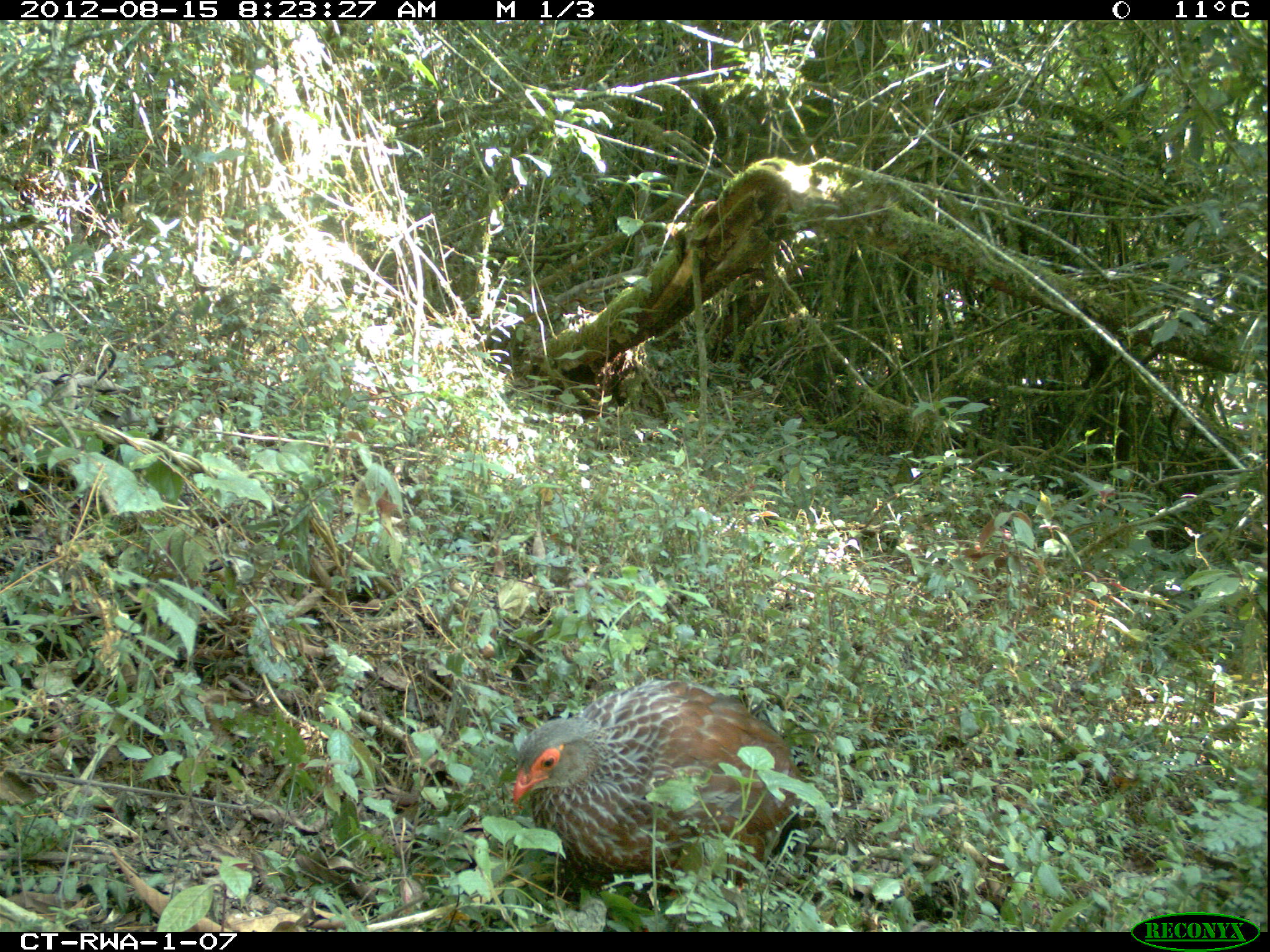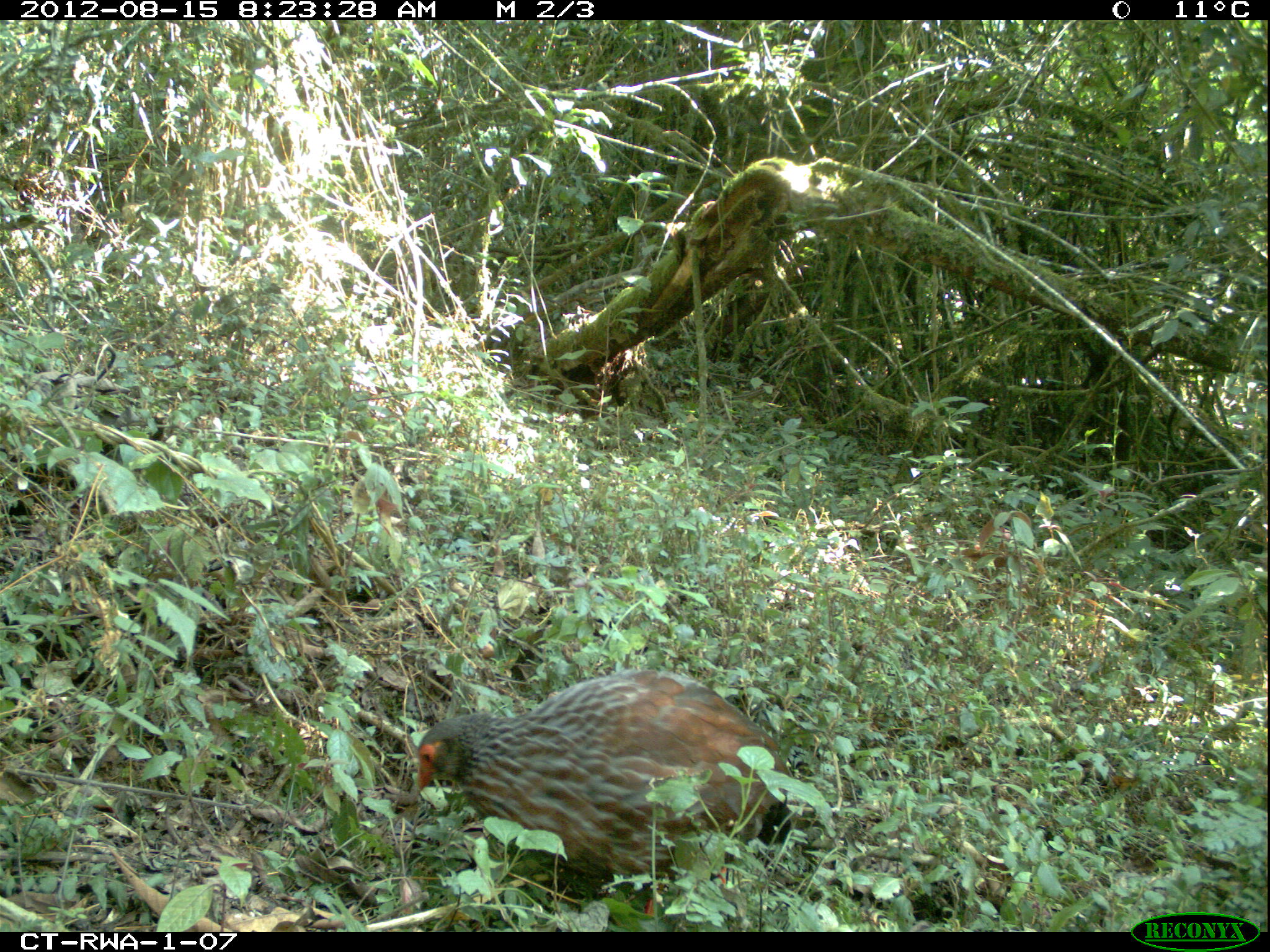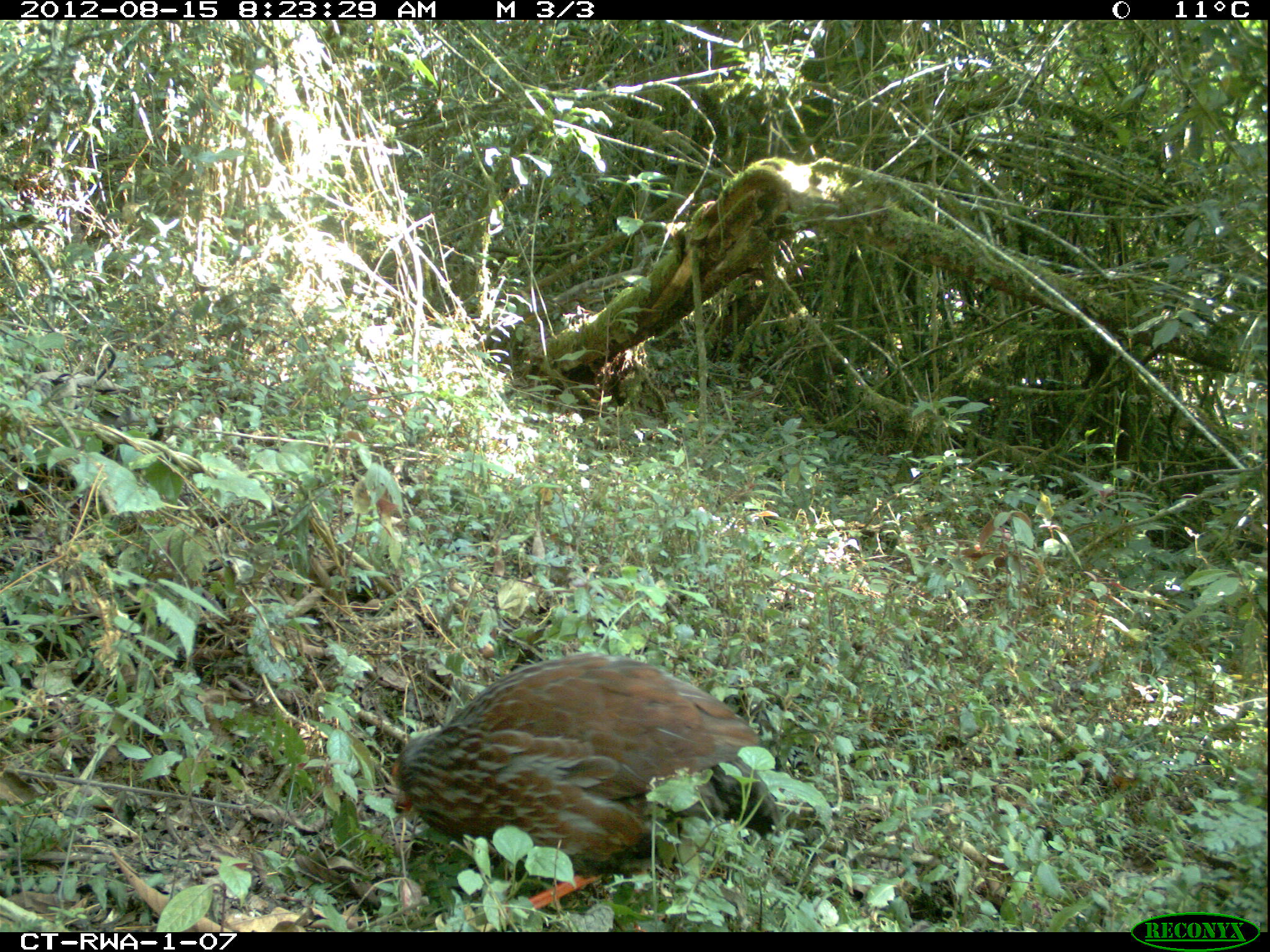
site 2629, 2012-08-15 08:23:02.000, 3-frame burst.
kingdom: Animalia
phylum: Chordata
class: Aves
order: Galliformes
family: Phasianidae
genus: Pternistis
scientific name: Pternistis nobilis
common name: handsome francolin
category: francolinus nobilis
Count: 1.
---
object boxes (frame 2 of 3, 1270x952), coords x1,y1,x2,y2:
francolinus nobilis: 413,670,792,916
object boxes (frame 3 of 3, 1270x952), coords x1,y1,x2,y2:
francolinus nobilis: 386,650,778,909